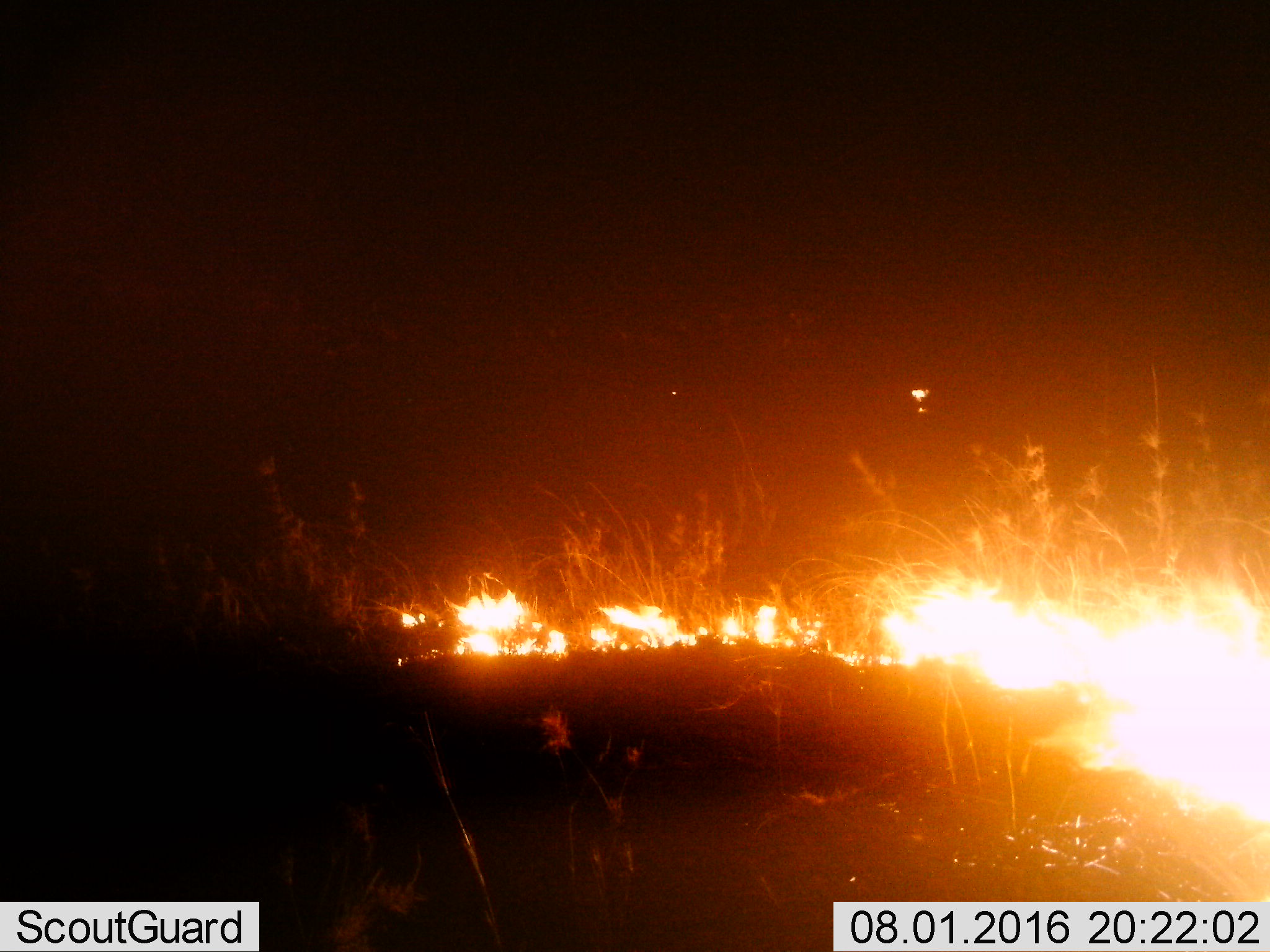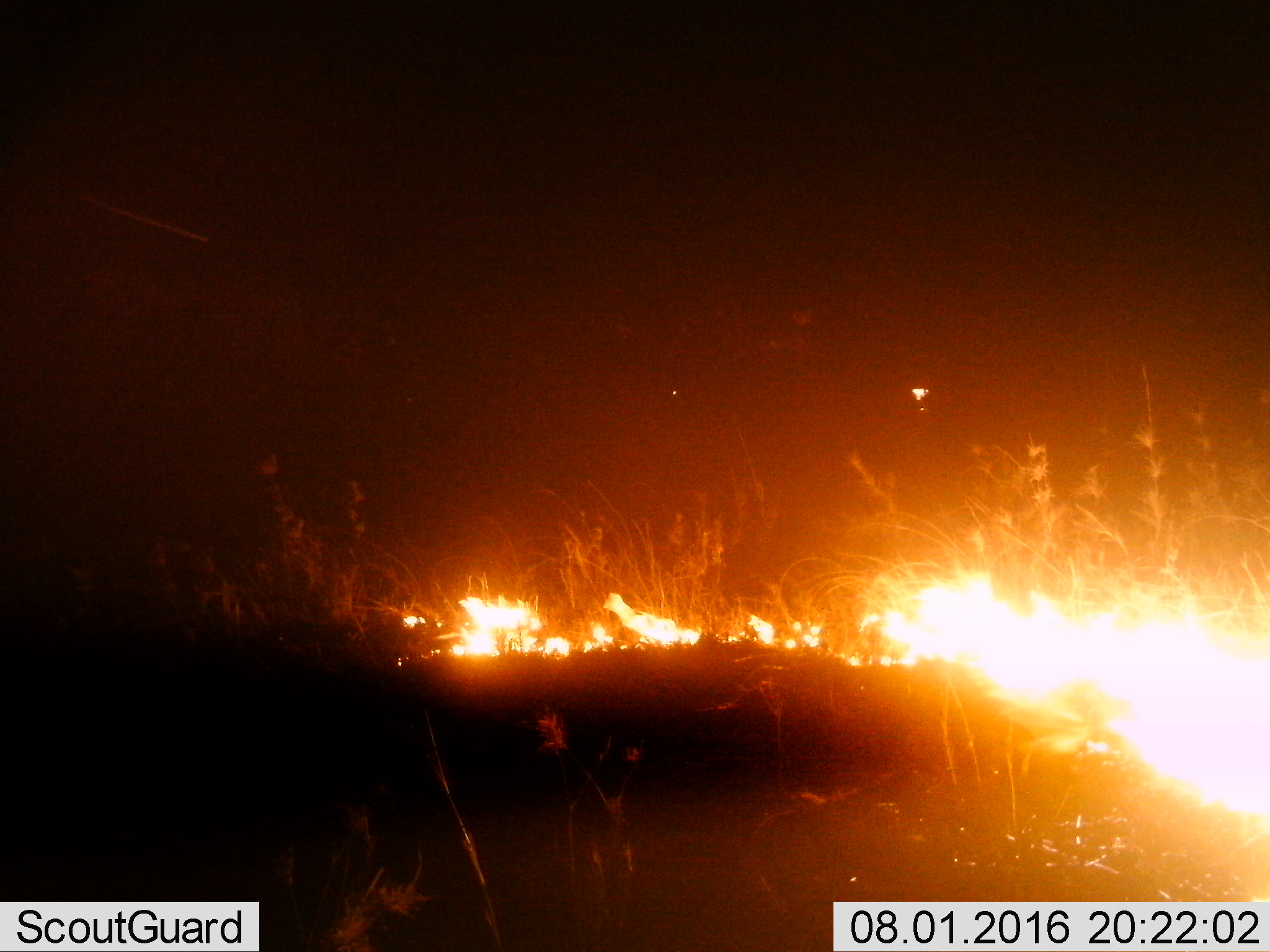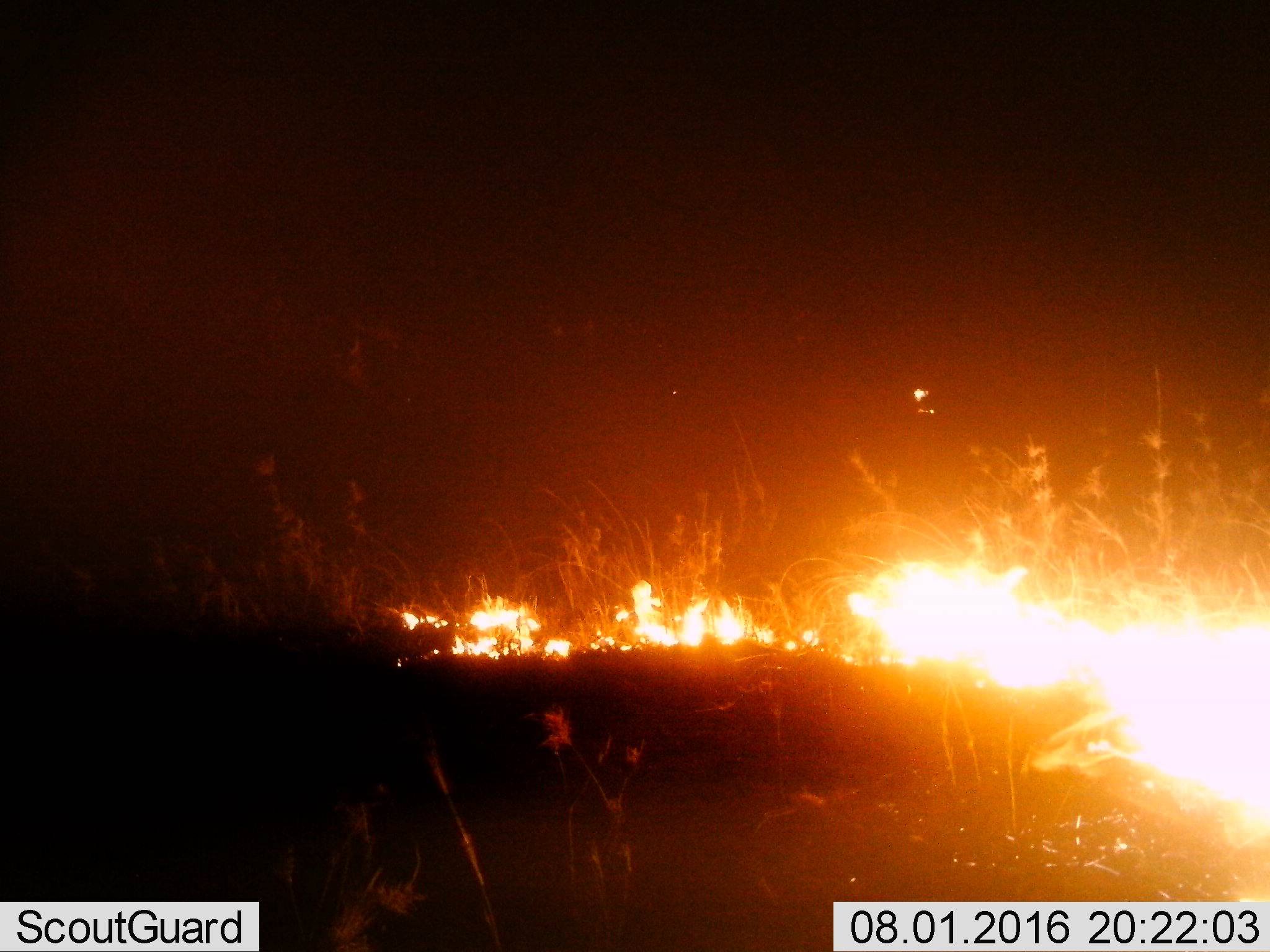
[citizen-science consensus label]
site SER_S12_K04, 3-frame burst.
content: unidentified animal